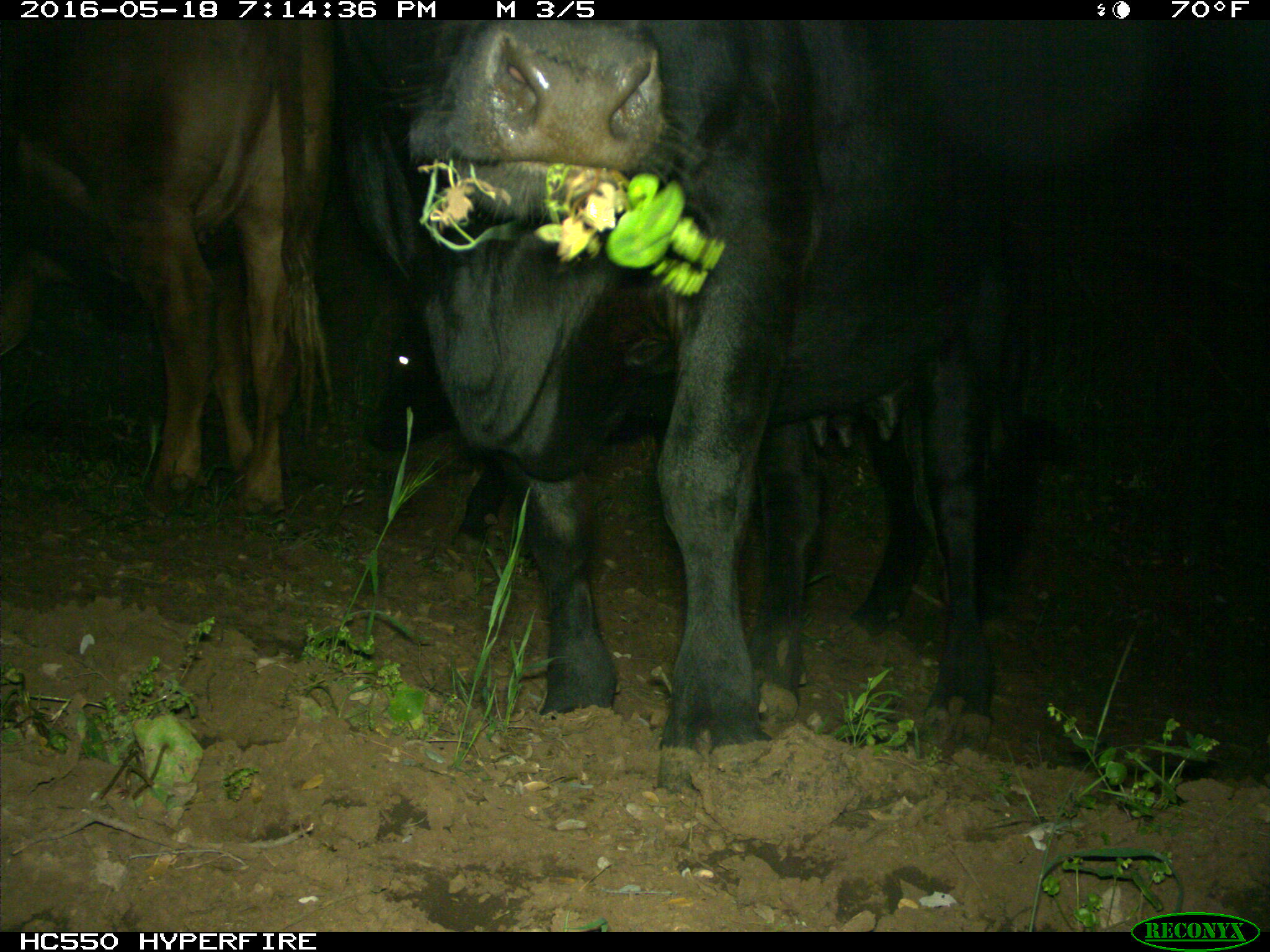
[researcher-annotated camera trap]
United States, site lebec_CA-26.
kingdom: Animalia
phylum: Chordata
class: Mammalia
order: Artiodactyla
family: Bovidae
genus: Bos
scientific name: Bos taurus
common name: domestic cow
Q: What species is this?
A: Bos taurus (domestic cow).